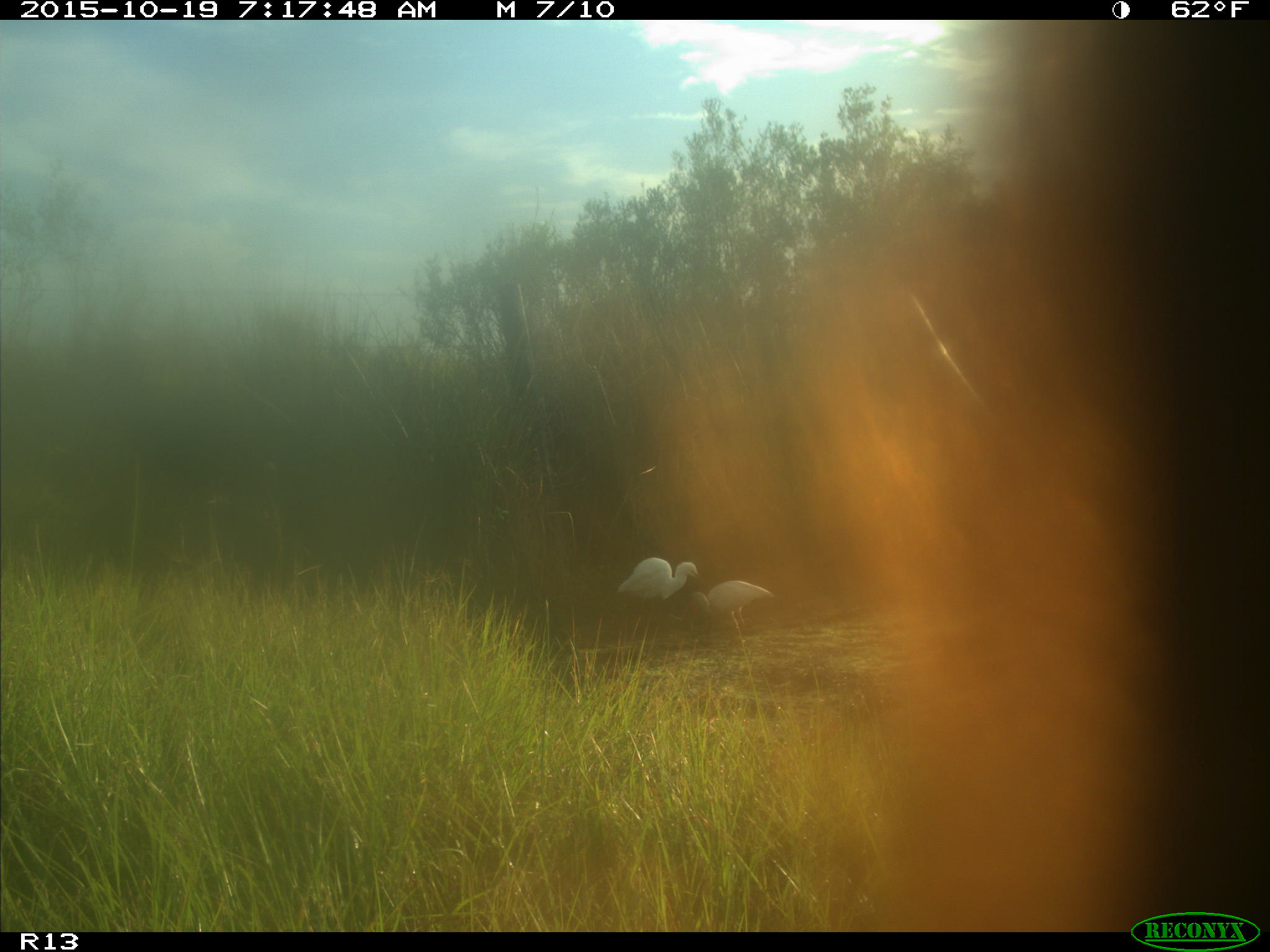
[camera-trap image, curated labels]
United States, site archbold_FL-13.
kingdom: Animalia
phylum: Chordata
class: Mammalia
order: Artiodactyla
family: Bovidae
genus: Bos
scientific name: Bos taurus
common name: domestic cow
Bos taurus (domestic cow).